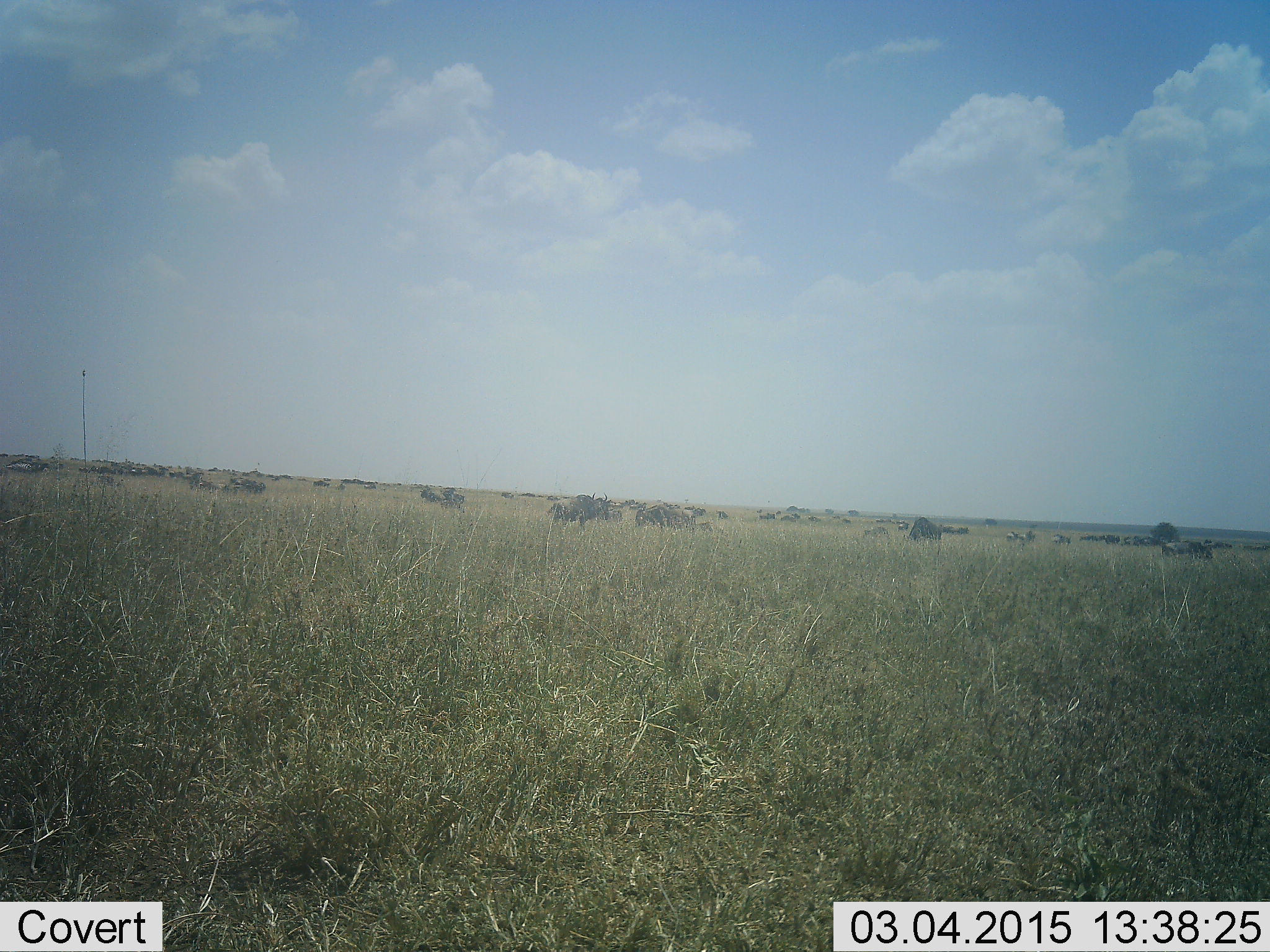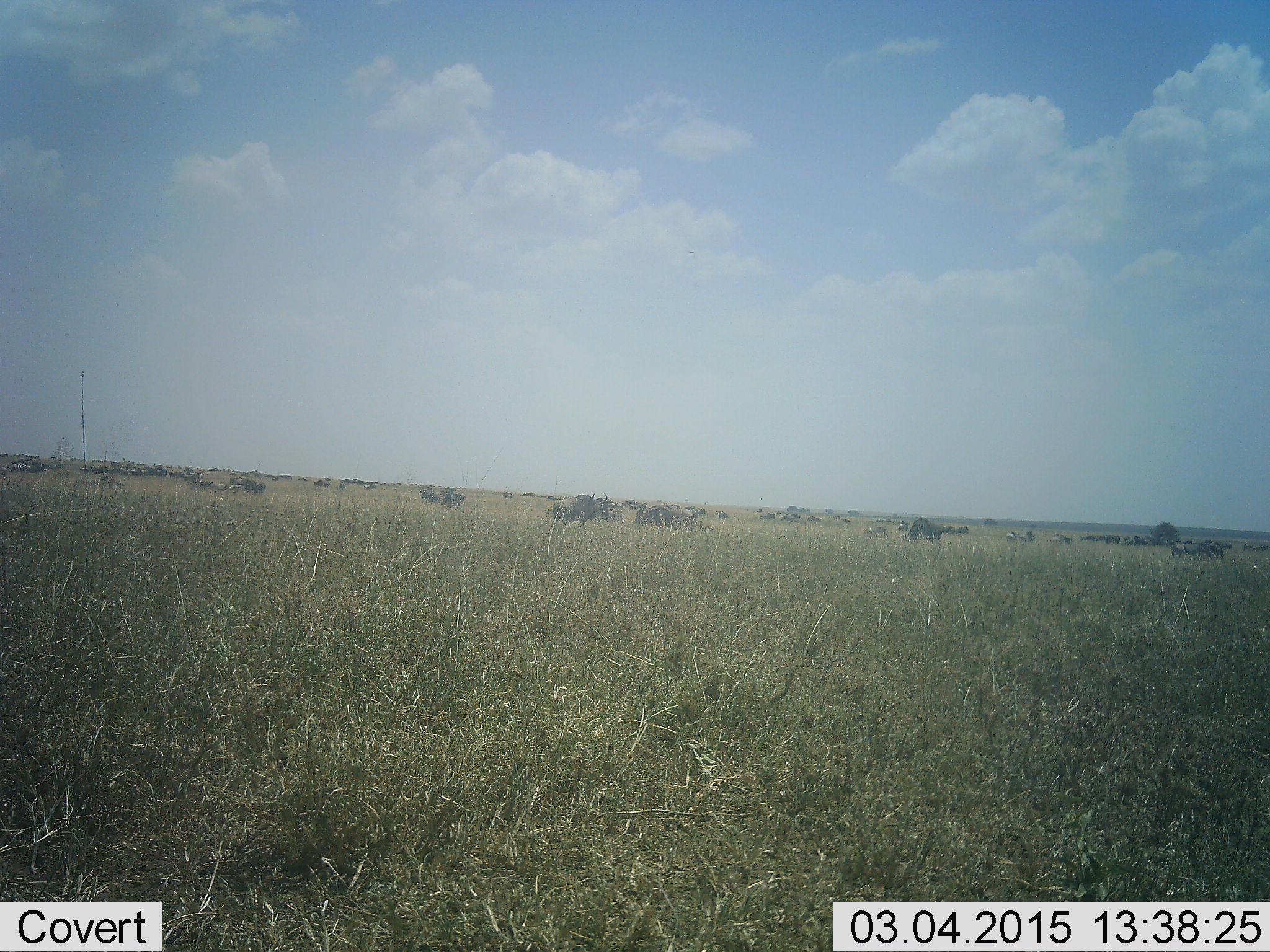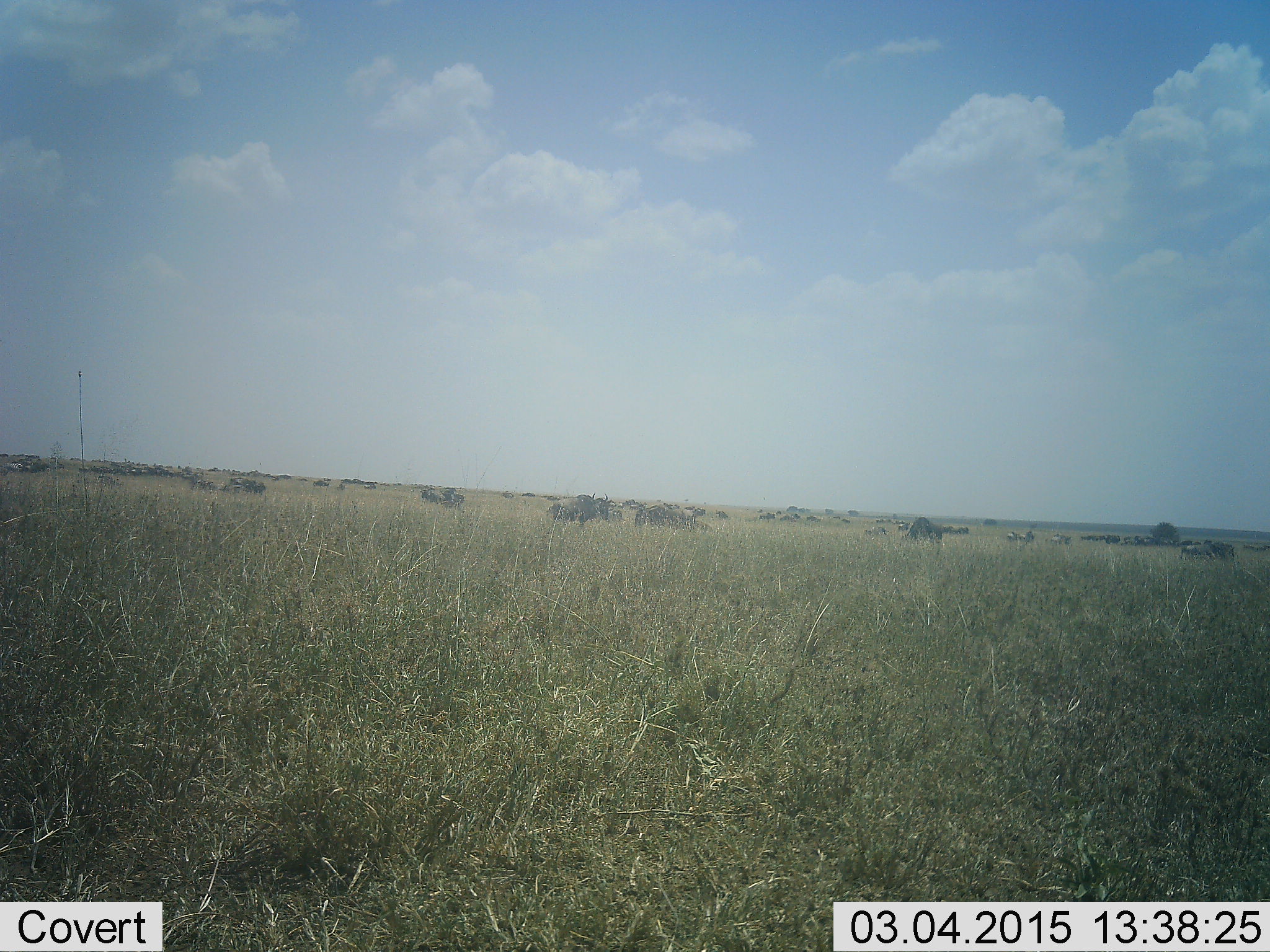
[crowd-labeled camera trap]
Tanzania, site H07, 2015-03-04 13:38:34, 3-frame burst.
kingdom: Animalia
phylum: Chordata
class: Mammalia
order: Artiodactyla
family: Bovidae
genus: Connochaetes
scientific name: Connochaetes taurinus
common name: blue wildebeest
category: wildebeest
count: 11-50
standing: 90%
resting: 0%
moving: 70%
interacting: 0%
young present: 0%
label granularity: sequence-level